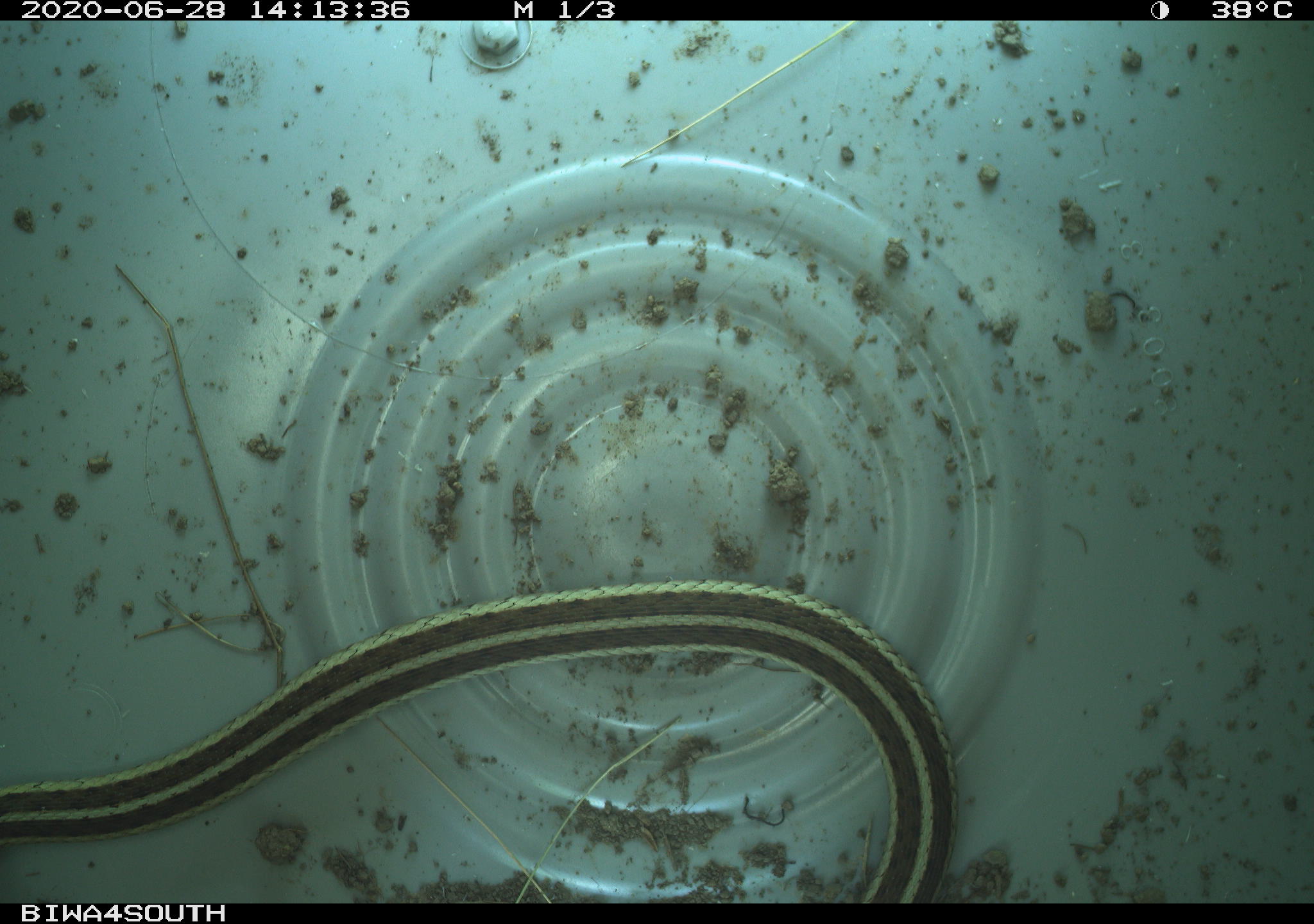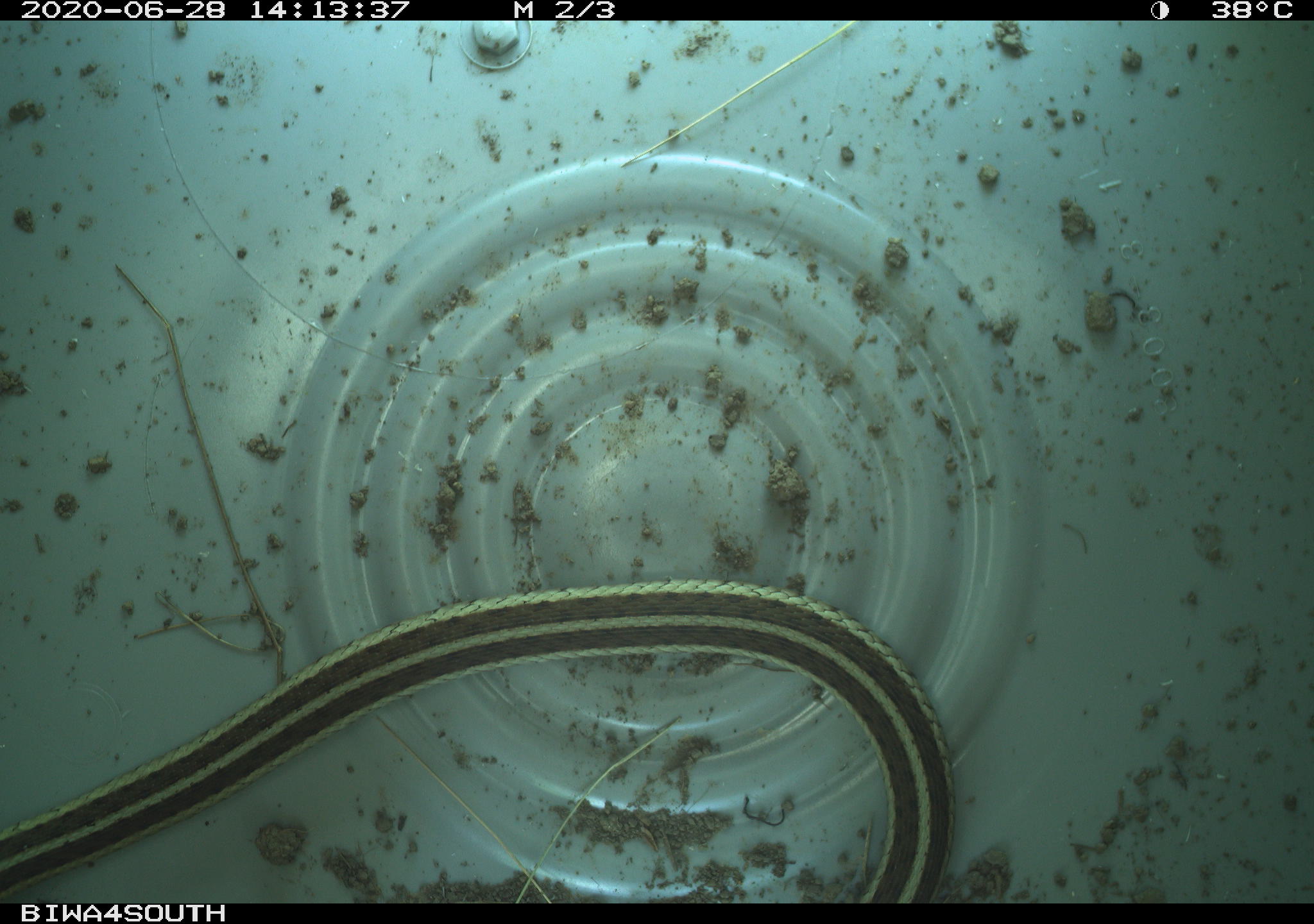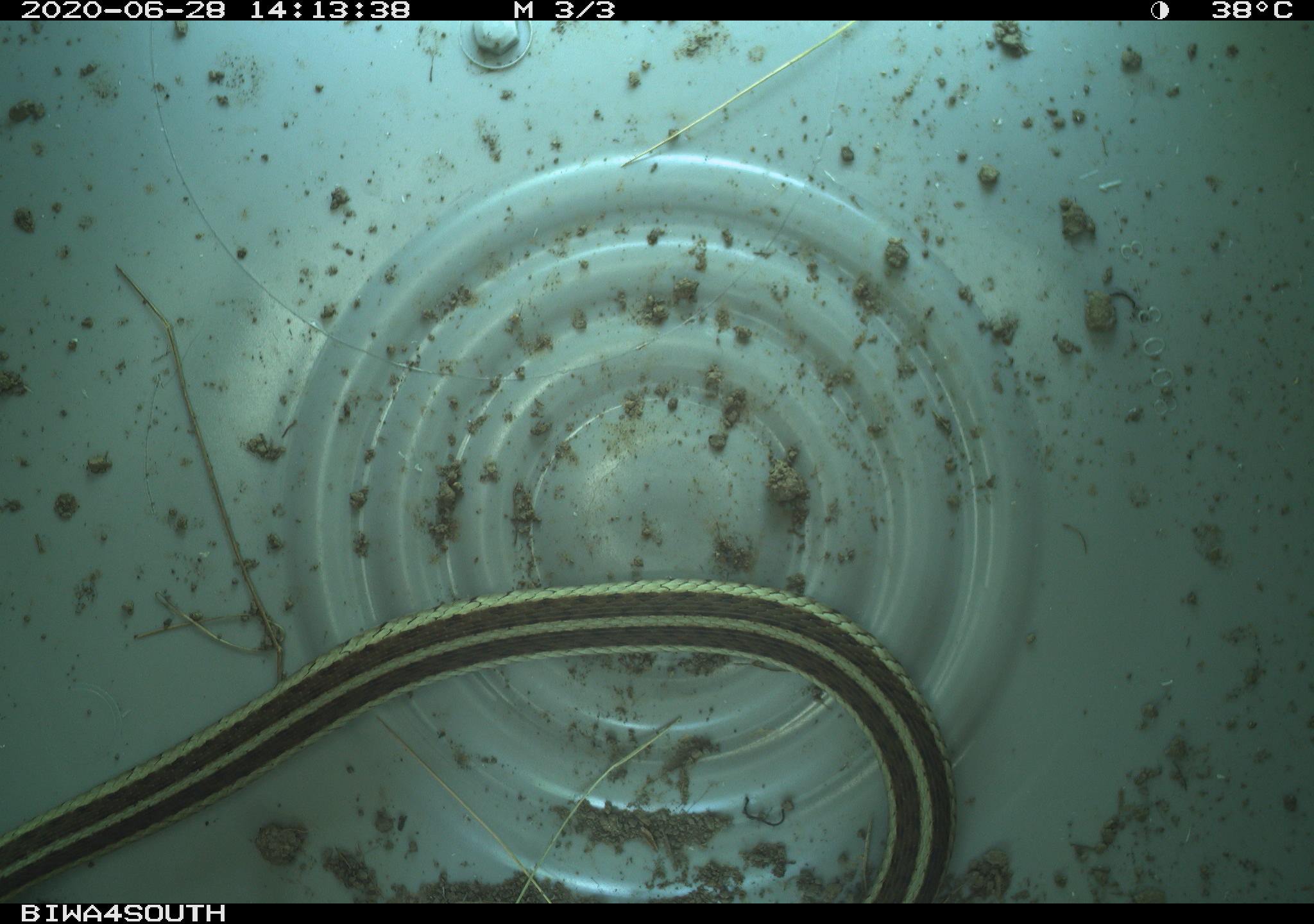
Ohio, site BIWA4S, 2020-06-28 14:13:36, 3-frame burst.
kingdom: Animalia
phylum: Chordata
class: Reptilia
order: Squamata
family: Colubridae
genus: Thamnophis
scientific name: Thamnophis sirtalis sirtalis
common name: eastern gartersnake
Eastern gartersnake (Thamnophis sirtalis sirtalis).